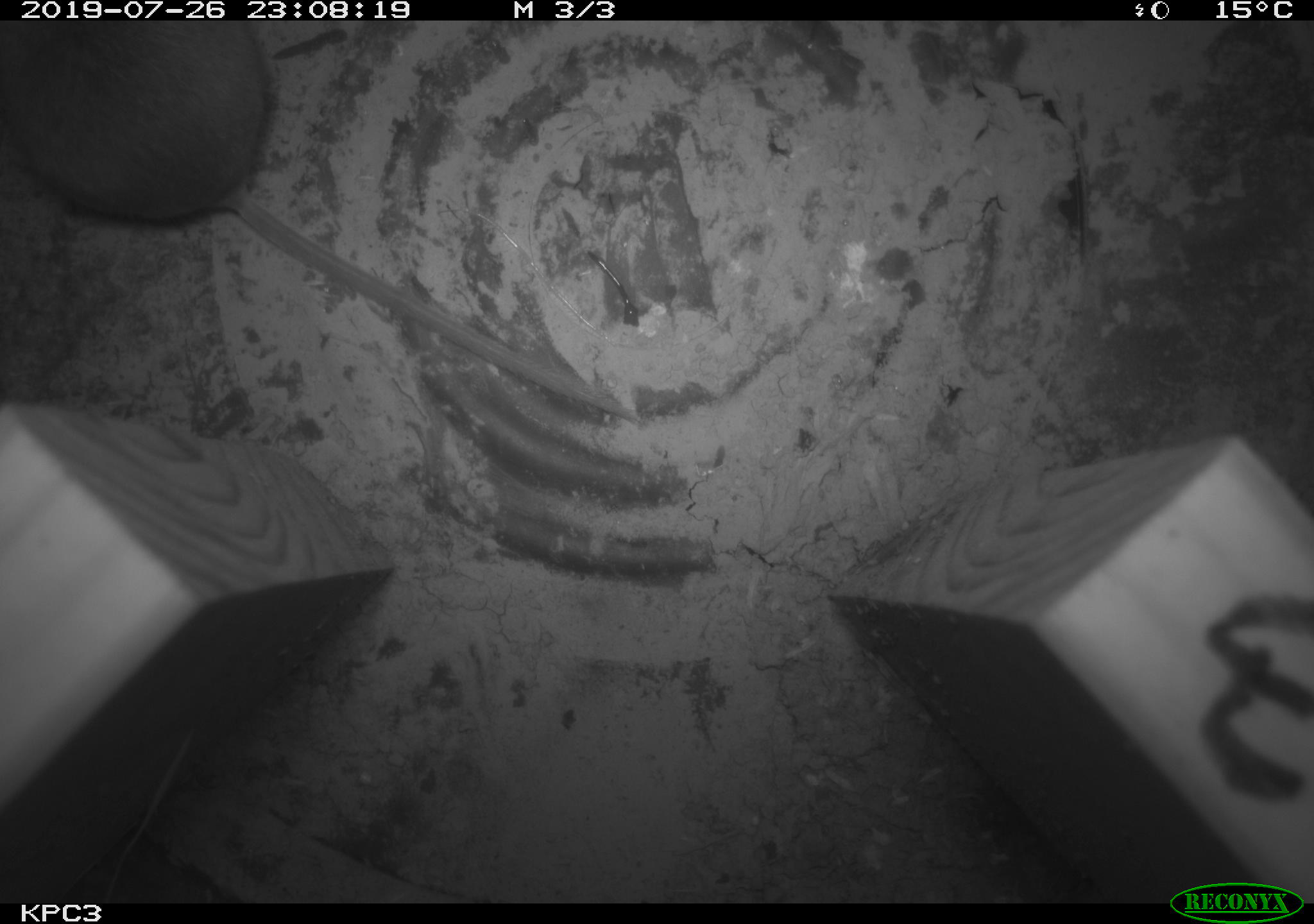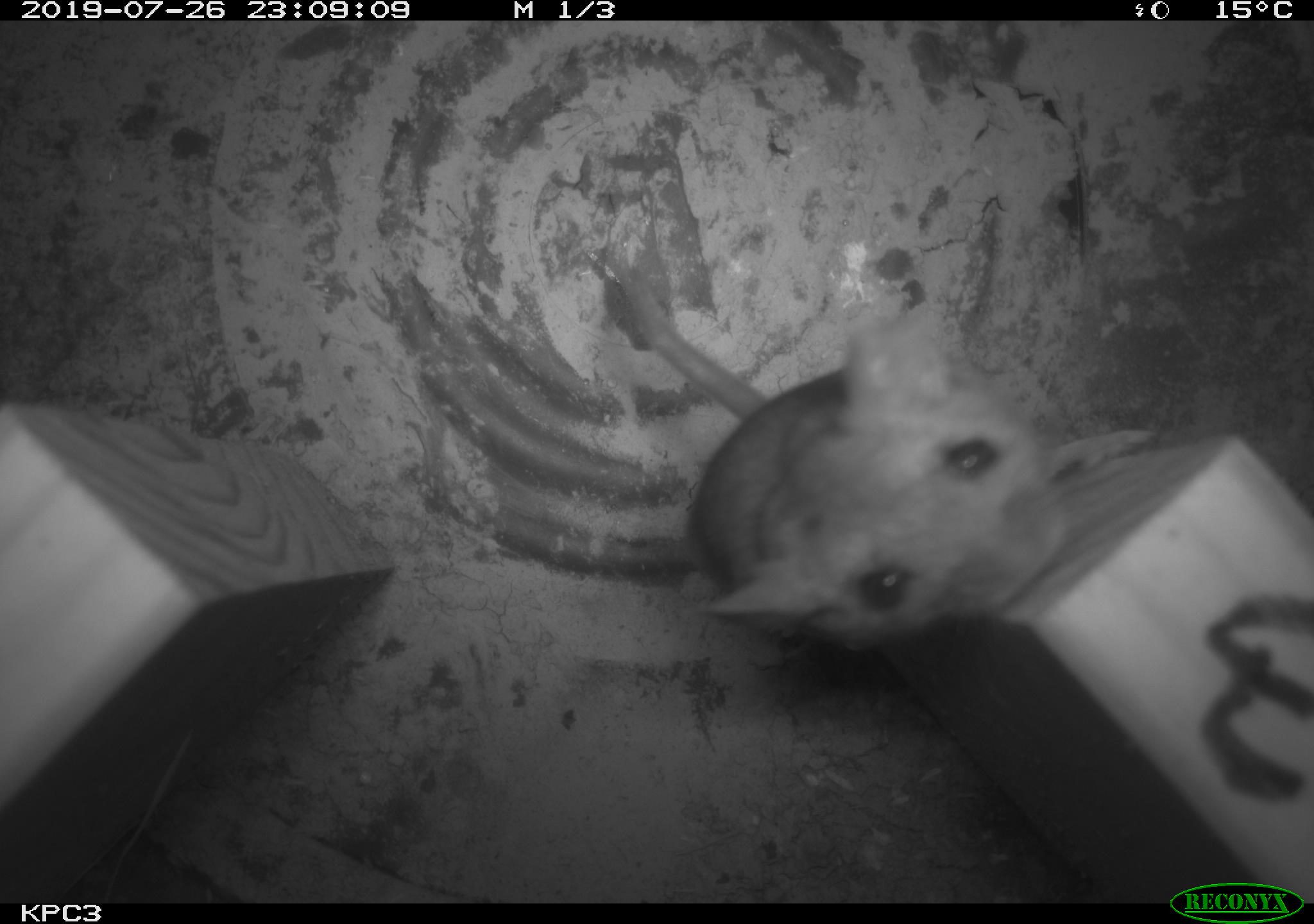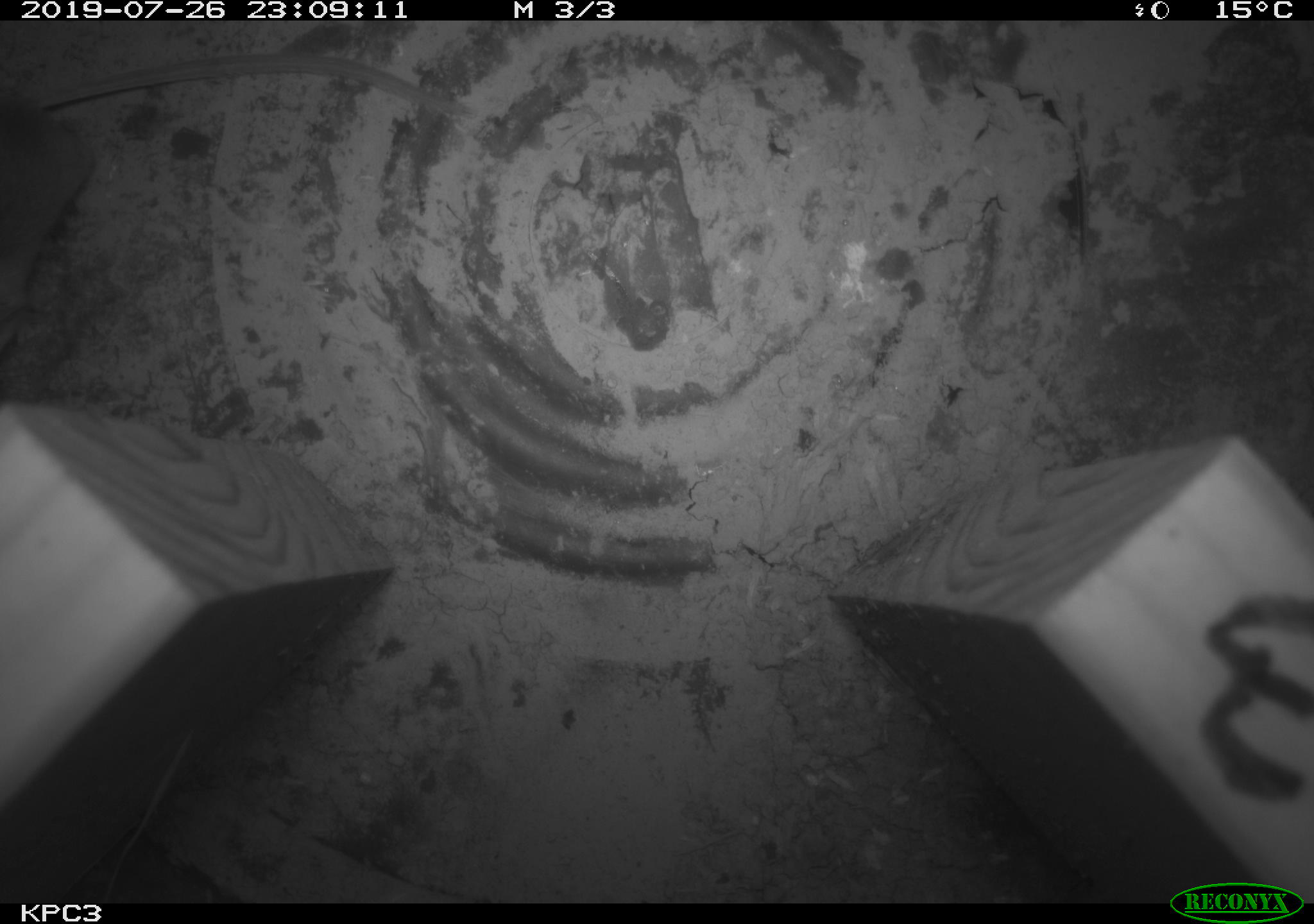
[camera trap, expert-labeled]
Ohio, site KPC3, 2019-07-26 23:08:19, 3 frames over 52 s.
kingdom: Animalia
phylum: Chordata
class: Mammalia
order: Rodentia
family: Cricetidae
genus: Peromyscus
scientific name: Peromyscus leucopus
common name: white-footed mouse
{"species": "white-footed mouse (Peromyscus leucopus)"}